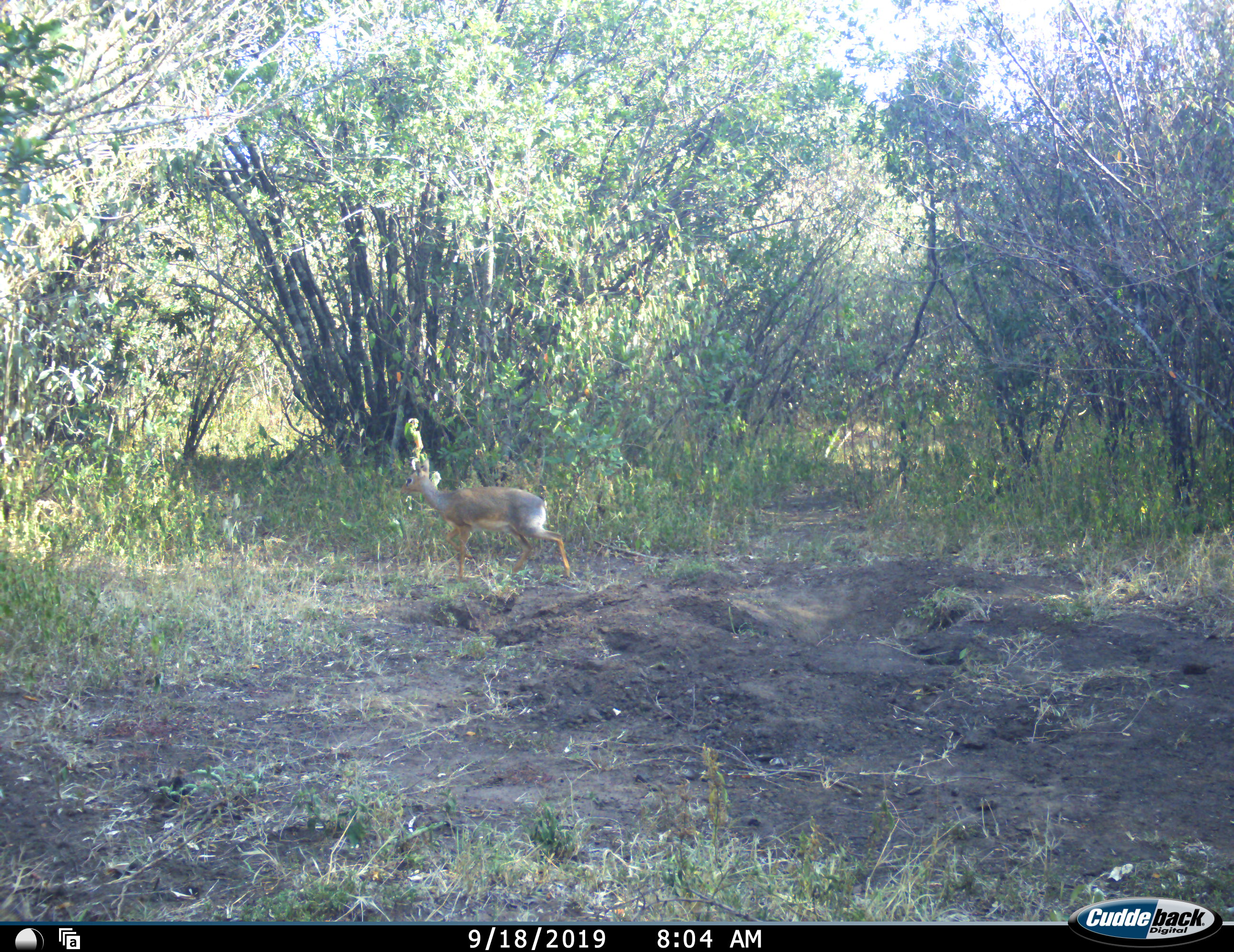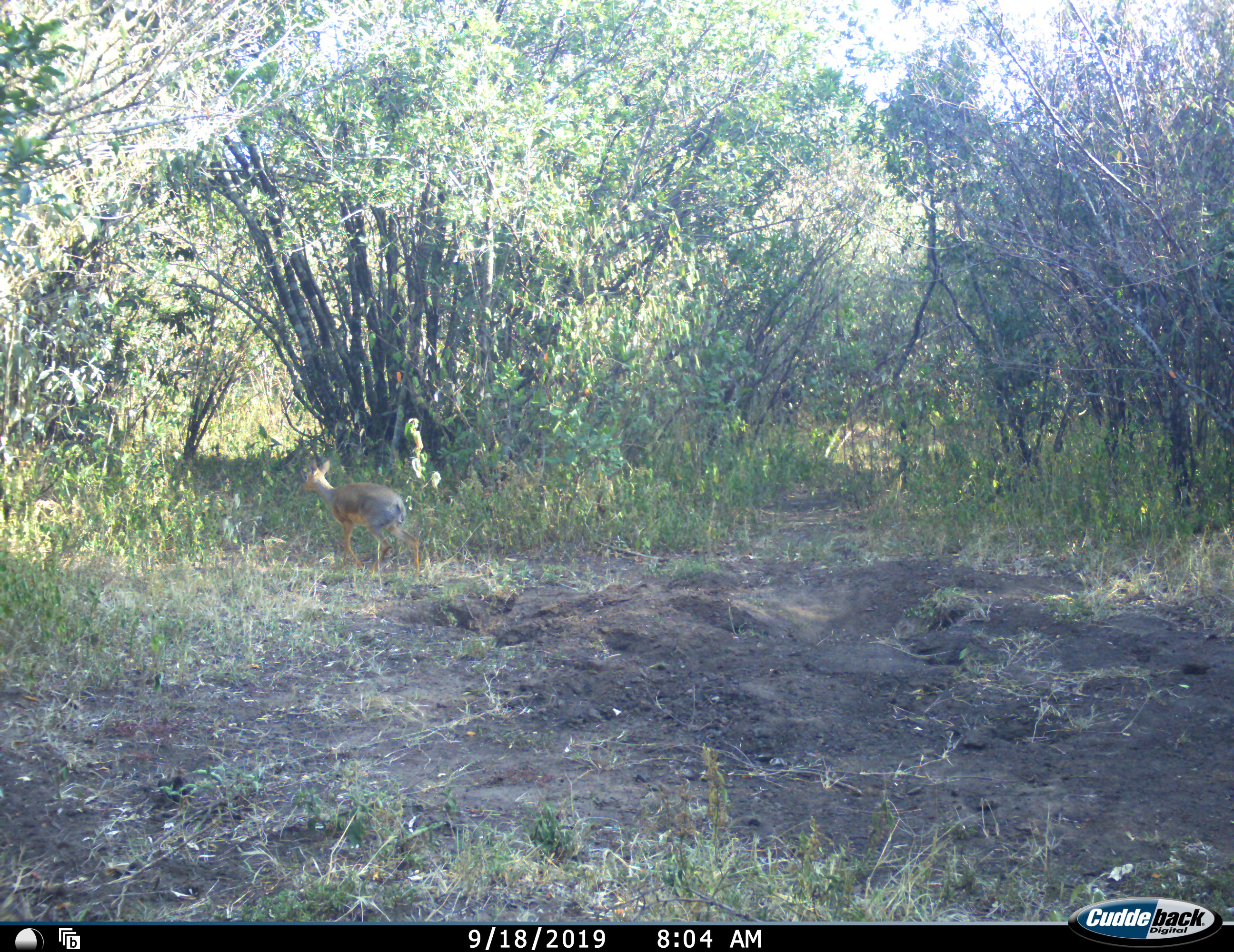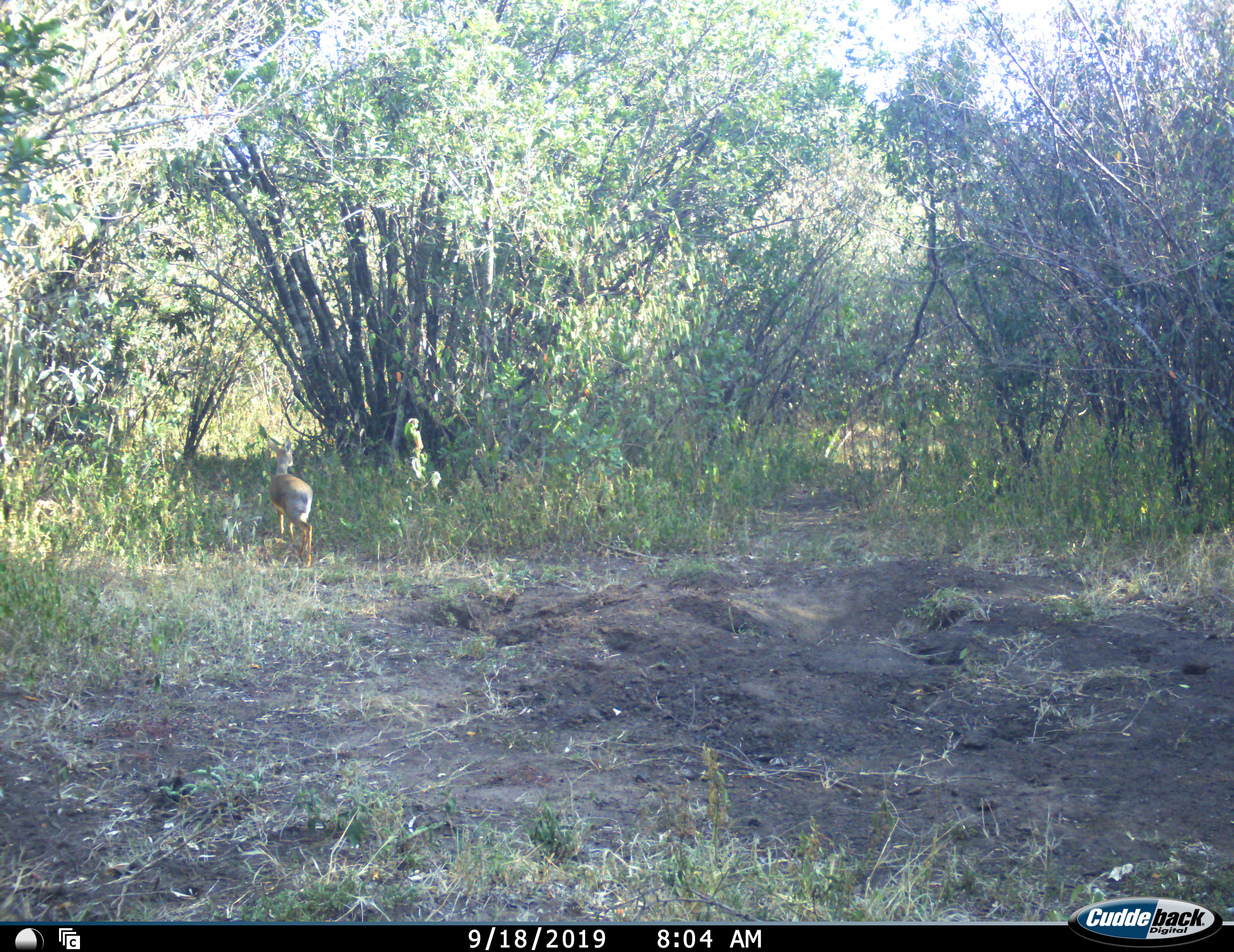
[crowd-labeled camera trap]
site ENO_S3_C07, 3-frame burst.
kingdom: Animalia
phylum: Chordata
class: Mammalia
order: Artiodactyla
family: Bovidae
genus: Madoqua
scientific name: Madoqua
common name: dik-dik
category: dikdik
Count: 1.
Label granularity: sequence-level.